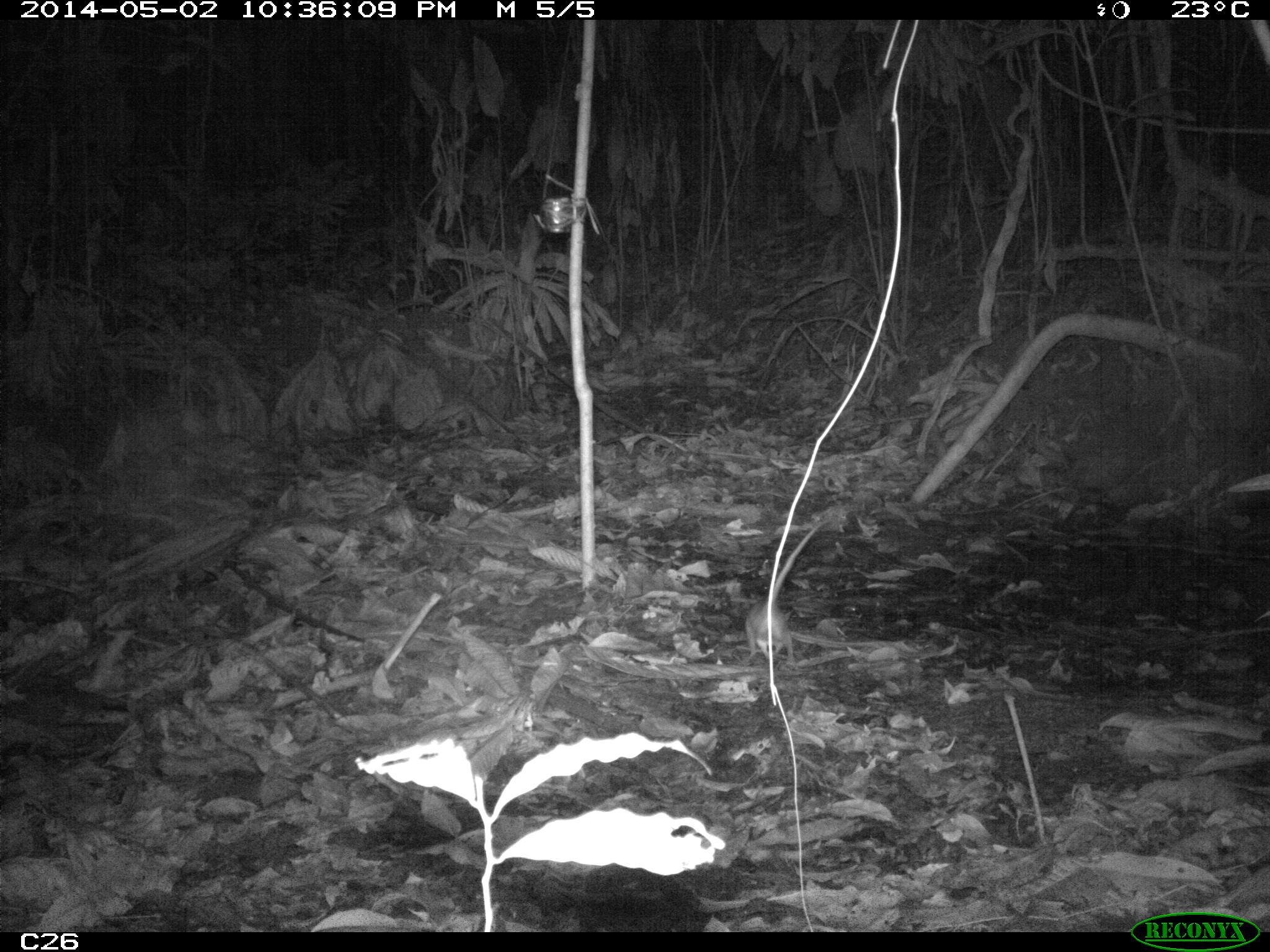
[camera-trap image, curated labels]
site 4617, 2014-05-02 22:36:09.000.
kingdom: Animalia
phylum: Chordata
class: Mammalia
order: Didelphimorphia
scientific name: Didelphimorphia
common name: opossum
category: unknown opossum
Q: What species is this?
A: Unknown opossum (opossum) (Didelphimorphia).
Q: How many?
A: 1.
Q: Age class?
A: Adult.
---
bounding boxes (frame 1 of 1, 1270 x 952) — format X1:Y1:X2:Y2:
unknown opossum: 744:521:826:661